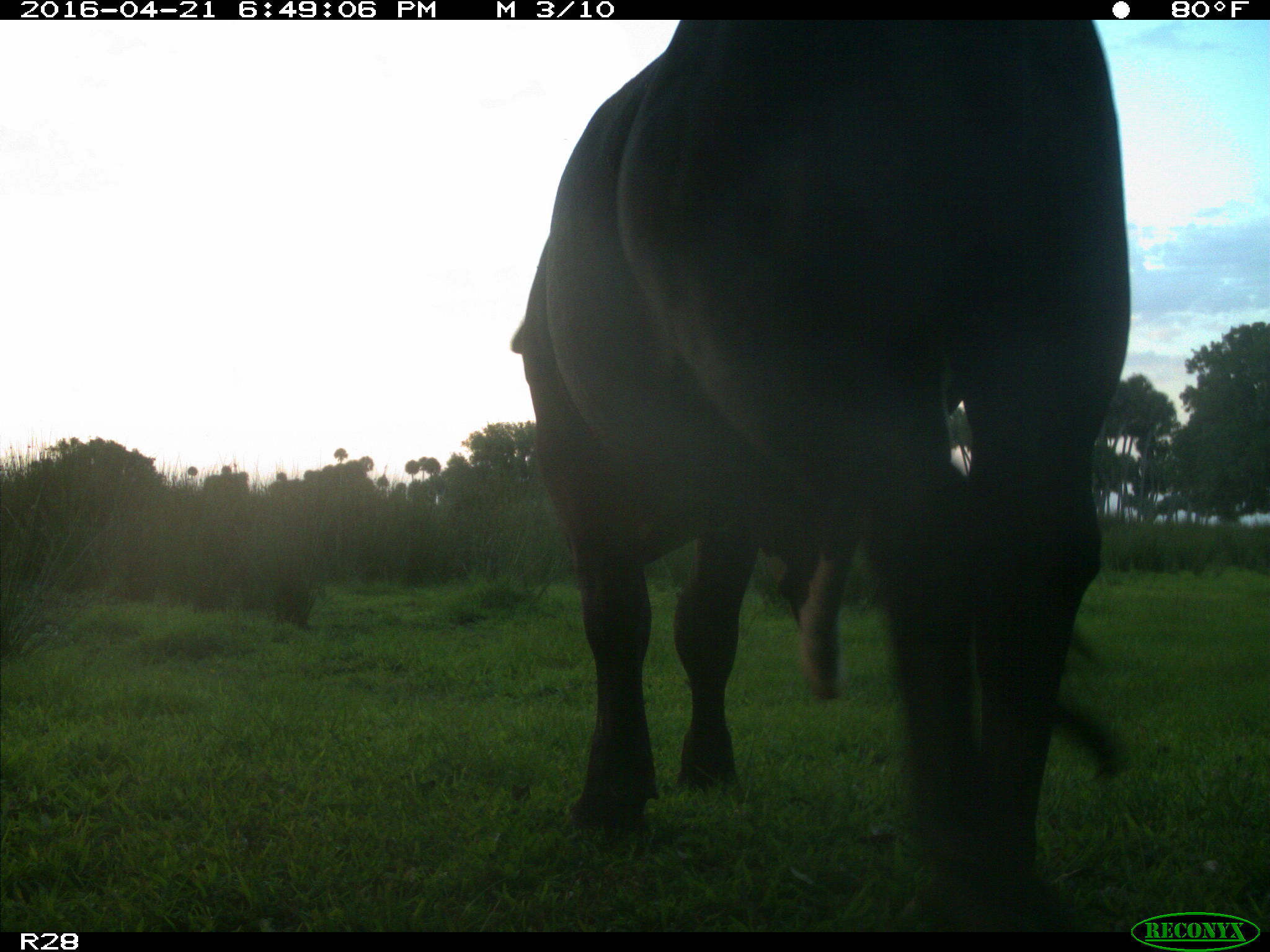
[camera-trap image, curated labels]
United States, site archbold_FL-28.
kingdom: Animalia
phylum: Chordata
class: Mammalia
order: Artiodactyla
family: Bovidae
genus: Bos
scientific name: Bos taurus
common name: domestic cow